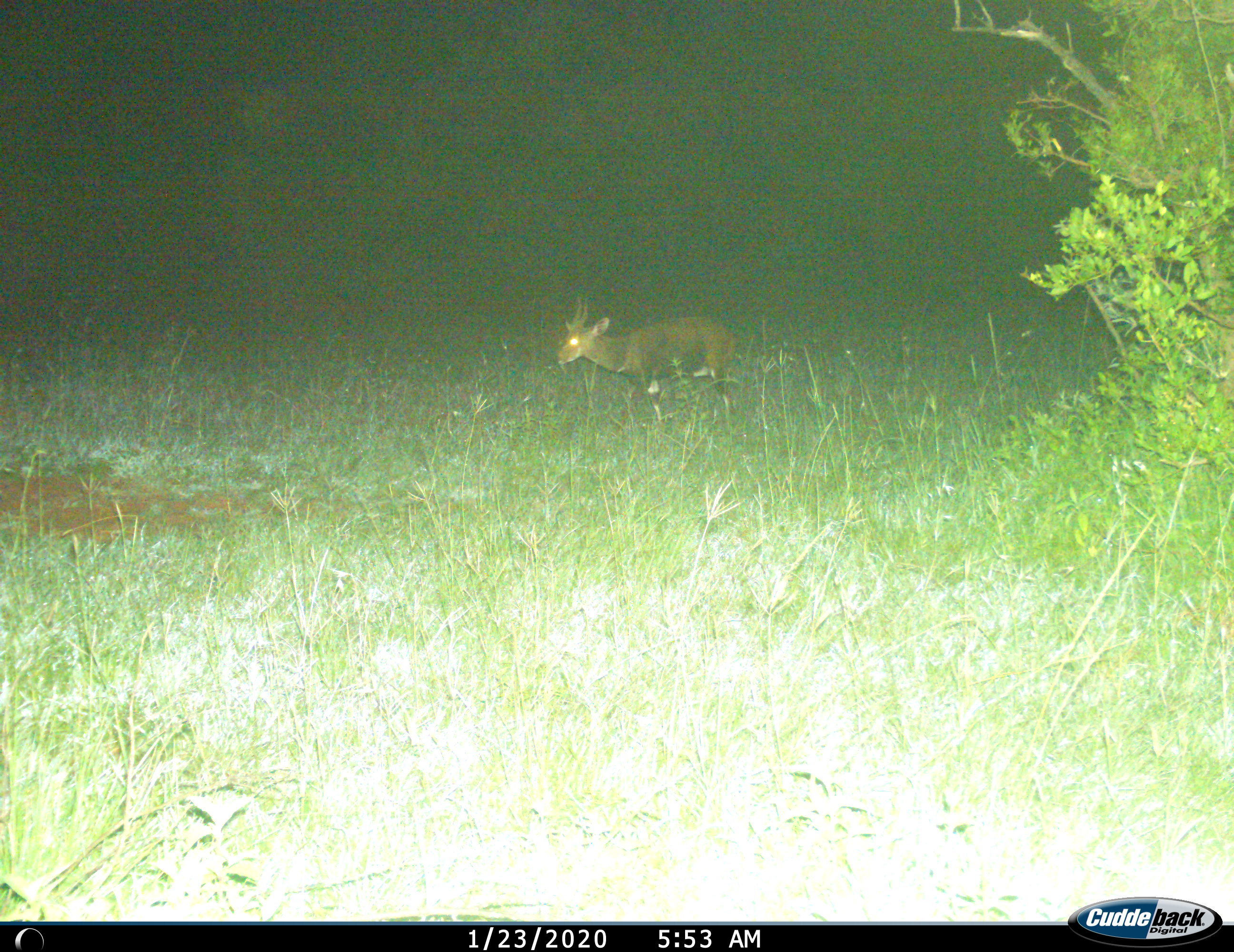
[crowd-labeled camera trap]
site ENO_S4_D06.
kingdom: Animalia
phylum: Chordata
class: Mammalia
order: Artiodactyla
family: Bovidae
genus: Tragelaphus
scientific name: Tragelaphus scriptus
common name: bushbuck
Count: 1.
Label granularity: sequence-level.